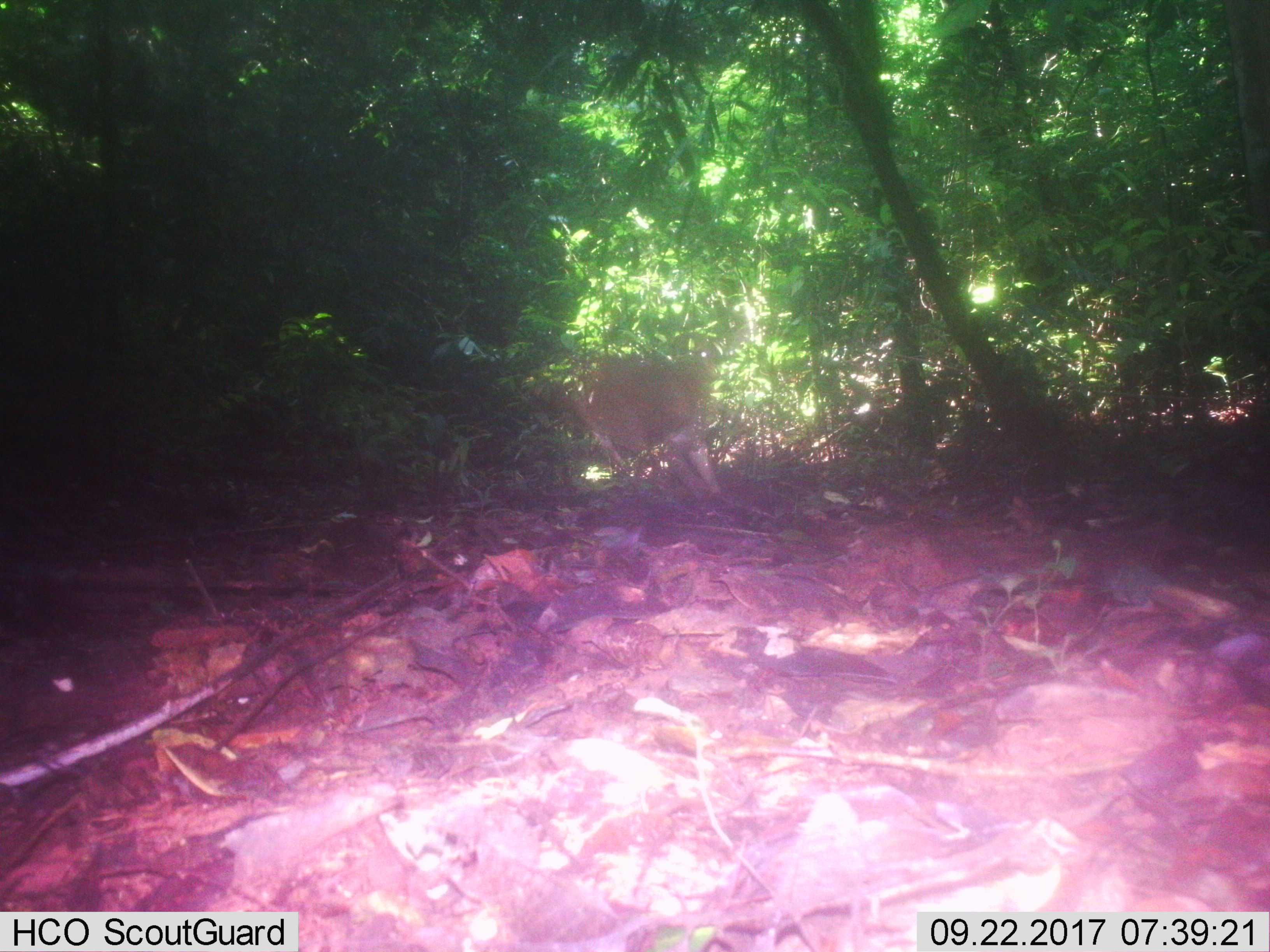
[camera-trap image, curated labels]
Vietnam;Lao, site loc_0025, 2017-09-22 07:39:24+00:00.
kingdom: Animalia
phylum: Chordata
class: Mammalia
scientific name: Mammalia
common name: mammal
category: unidentified mammal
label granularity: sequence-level